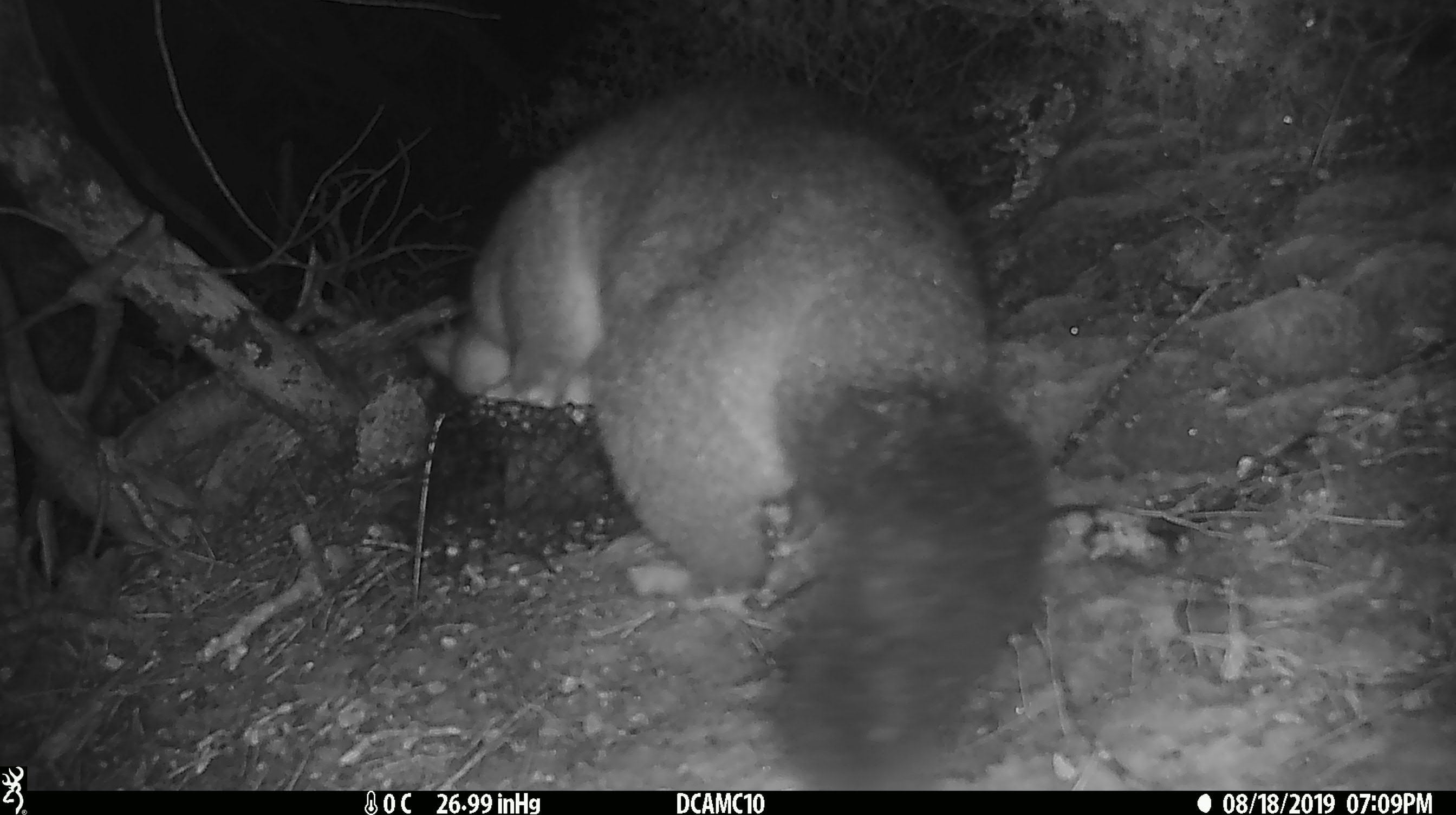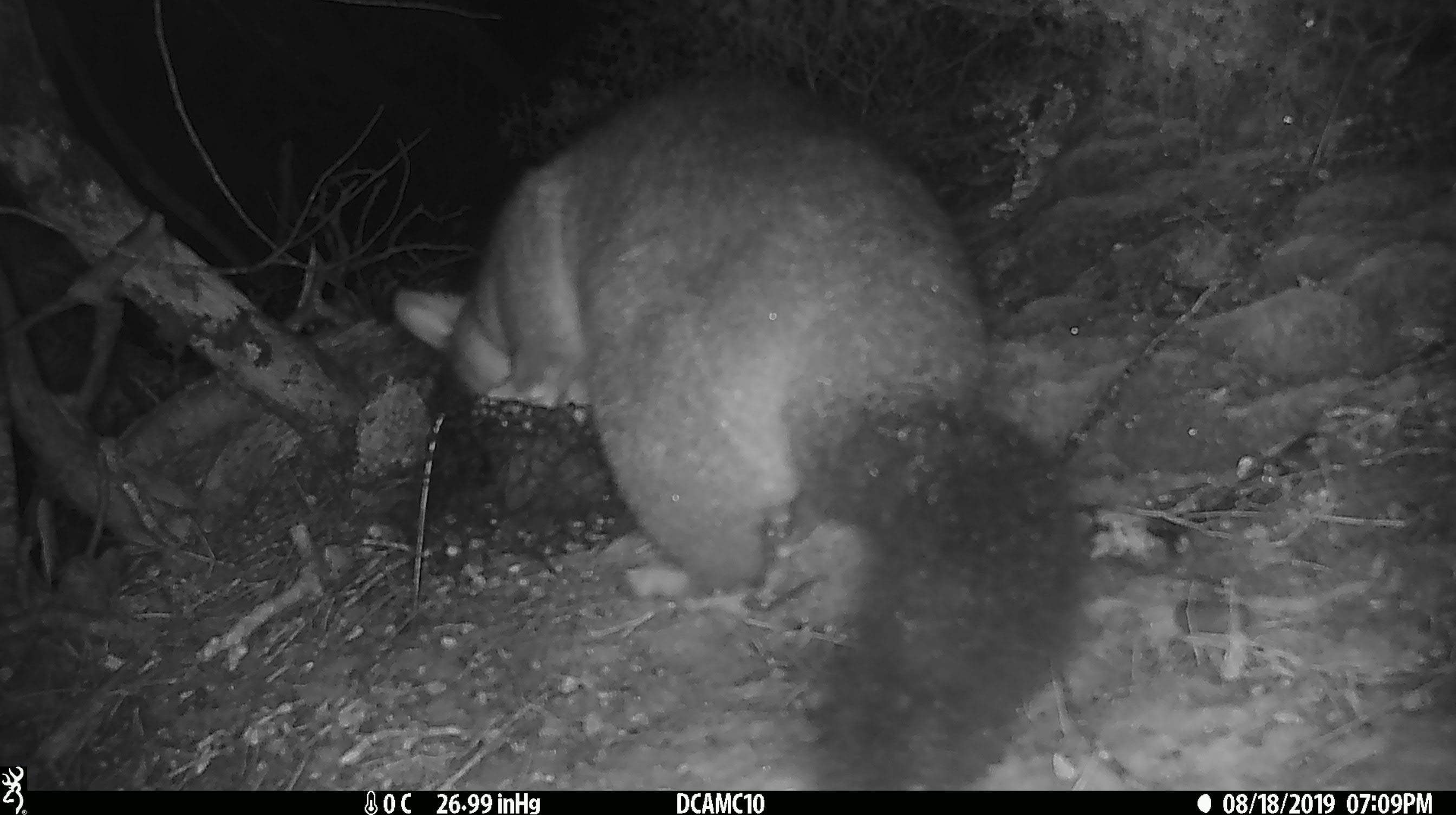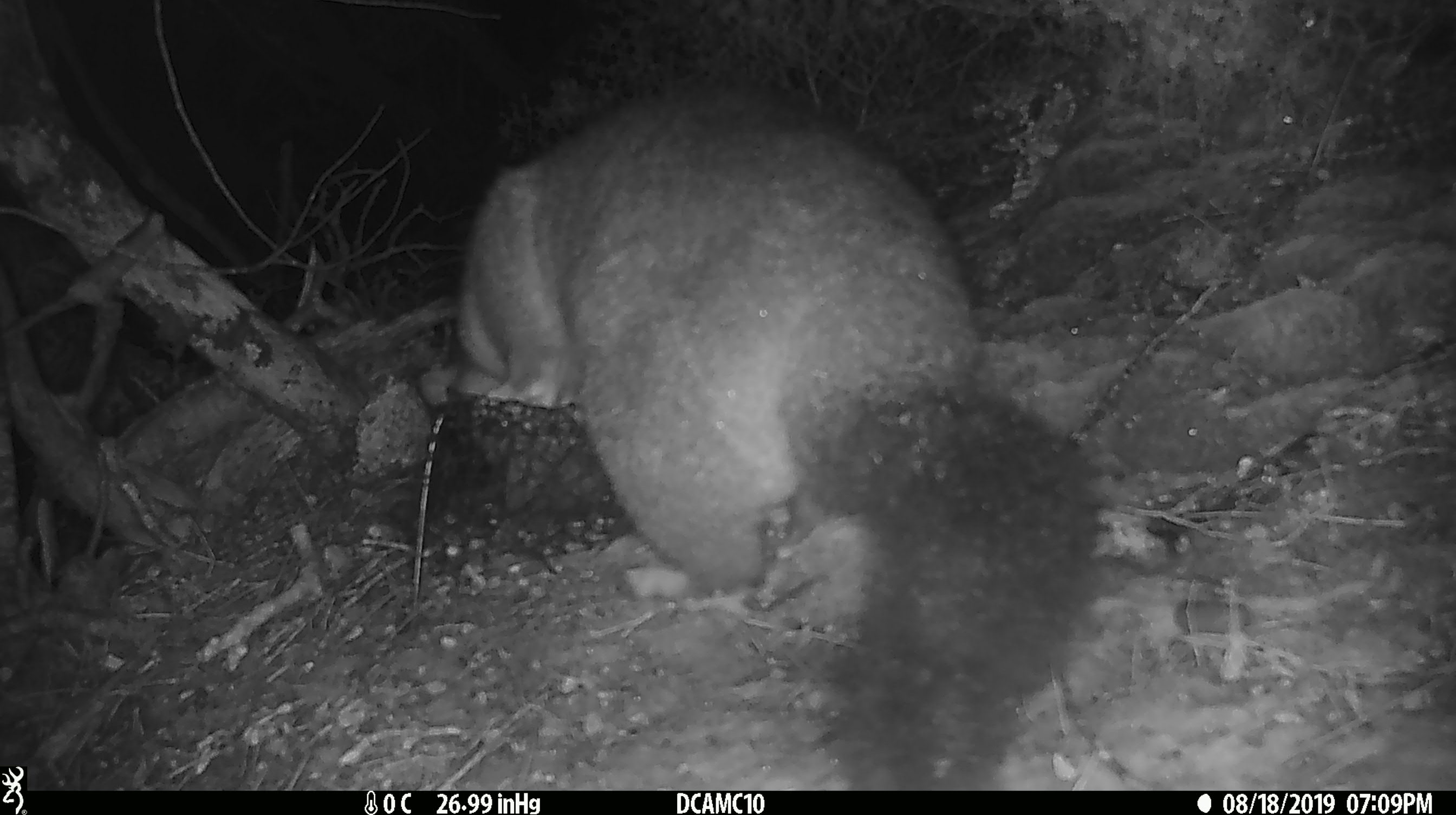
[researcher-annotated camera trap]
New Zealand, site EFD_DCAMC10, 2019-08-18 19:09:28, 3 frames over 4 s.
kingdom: Animalia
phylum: Chordata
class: Mammalia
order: Diprotodontia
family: Phalangeridae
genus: Trichosurus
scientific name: Trichosurus vulpecula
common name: common brushtail possum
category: possum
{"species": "possum (common brushtail possum) (Trichosurus vulpecula)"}